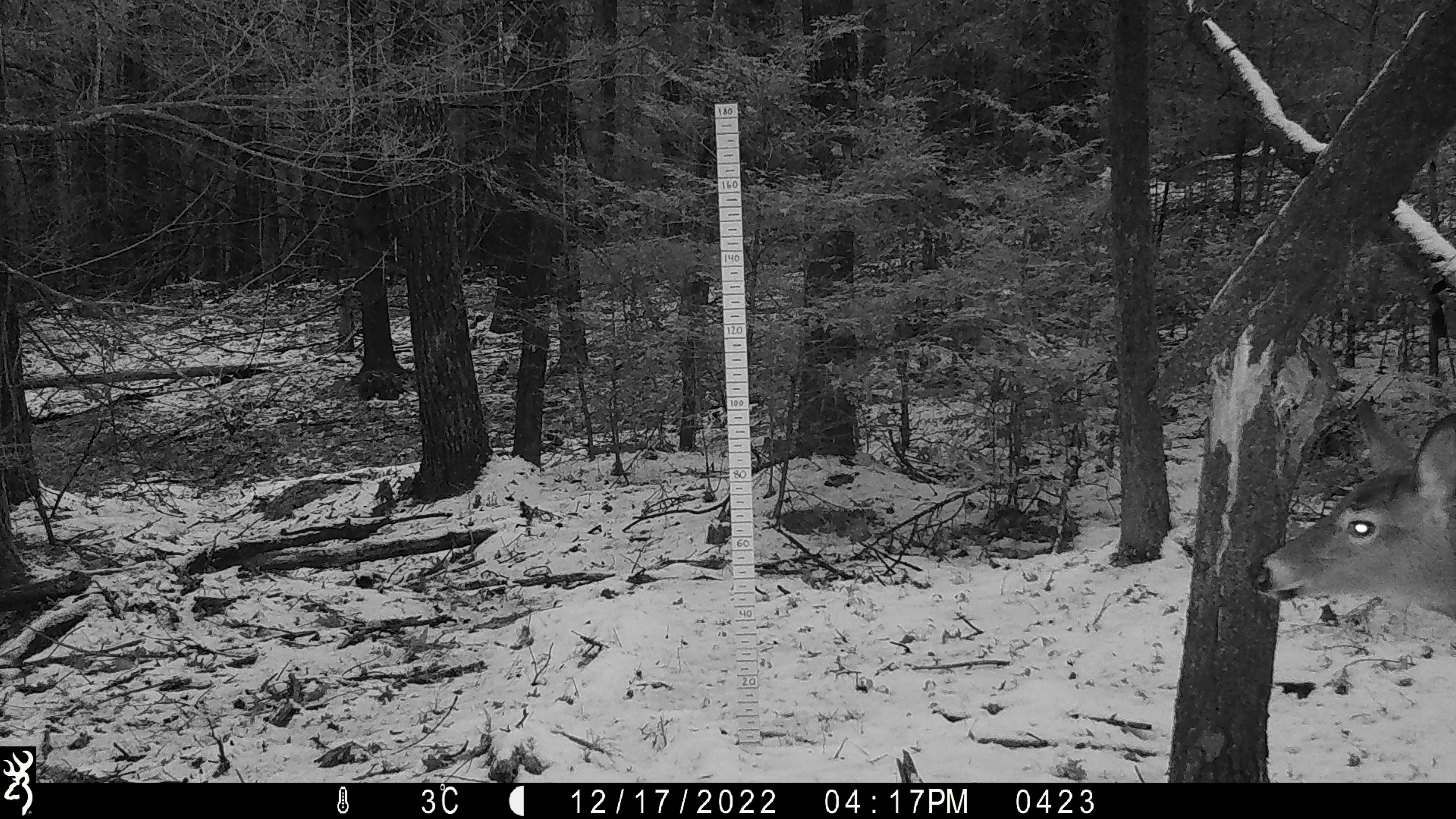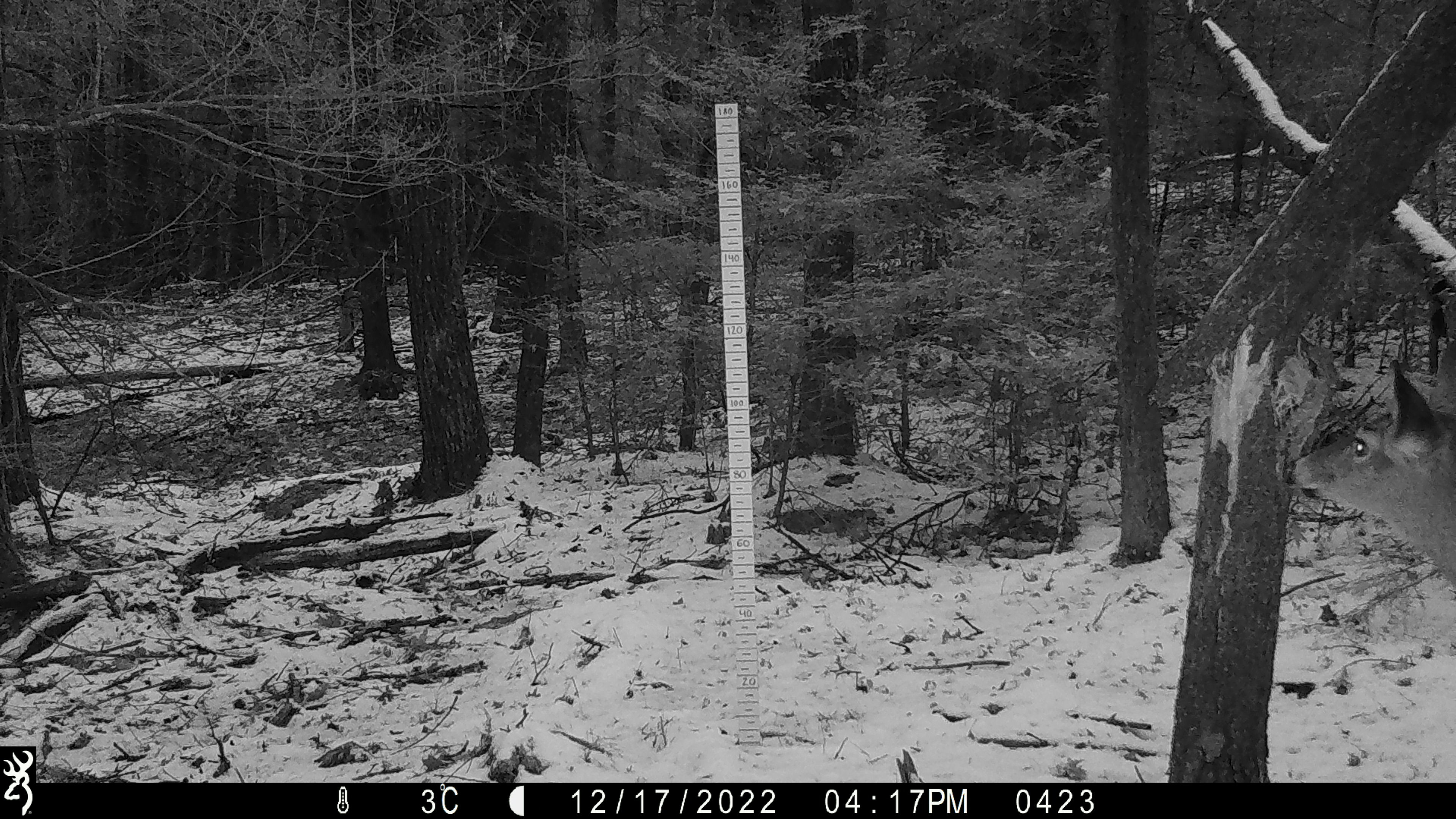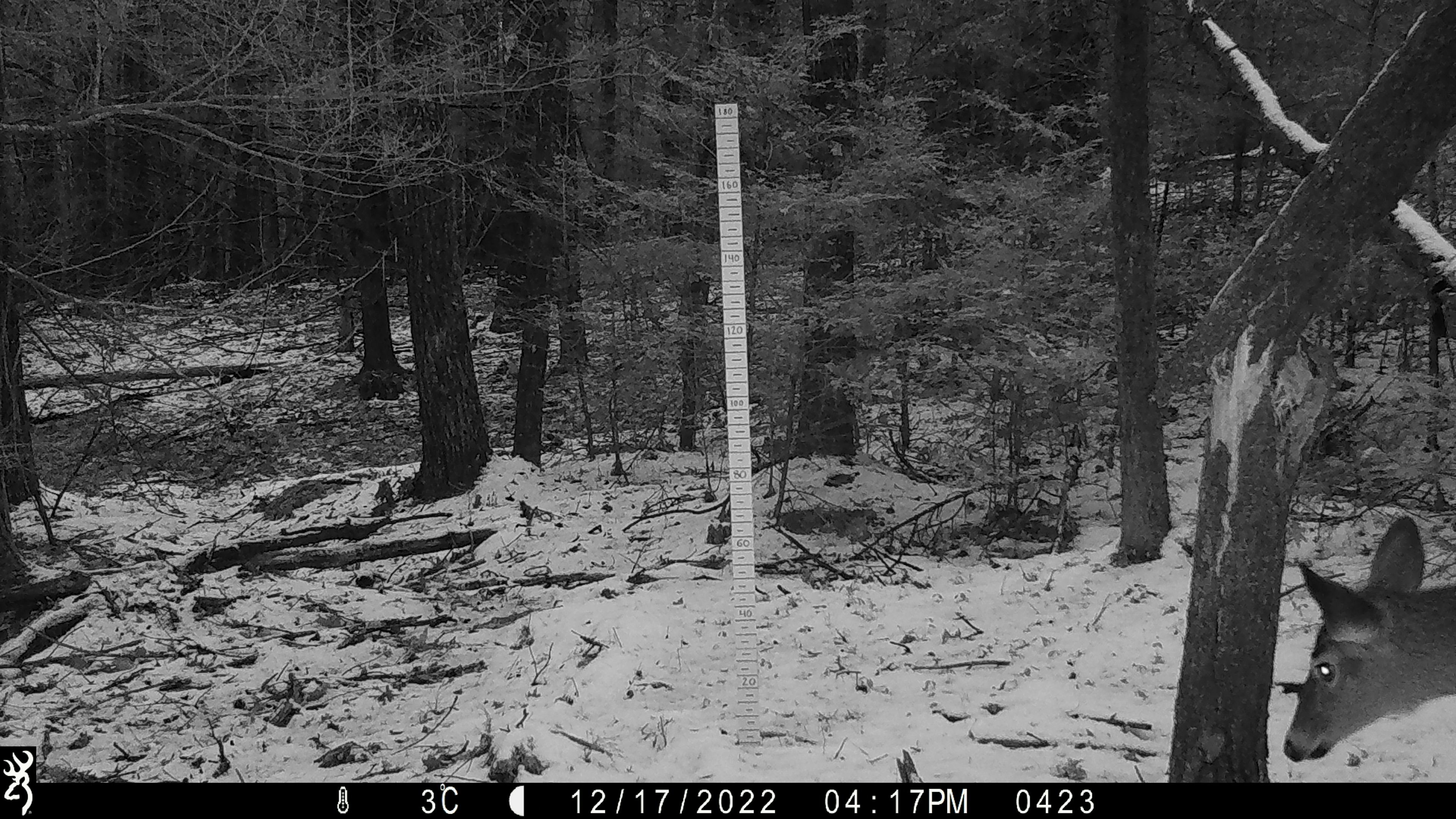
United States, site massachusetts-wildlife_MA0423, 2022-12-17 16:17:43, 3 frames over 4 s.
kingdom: Animalia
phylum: Chordata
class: Mammalia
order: Artiodactyla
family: Cervidae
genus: Odocoileus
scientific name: Odocoileus virginianus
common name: white-tailed deer